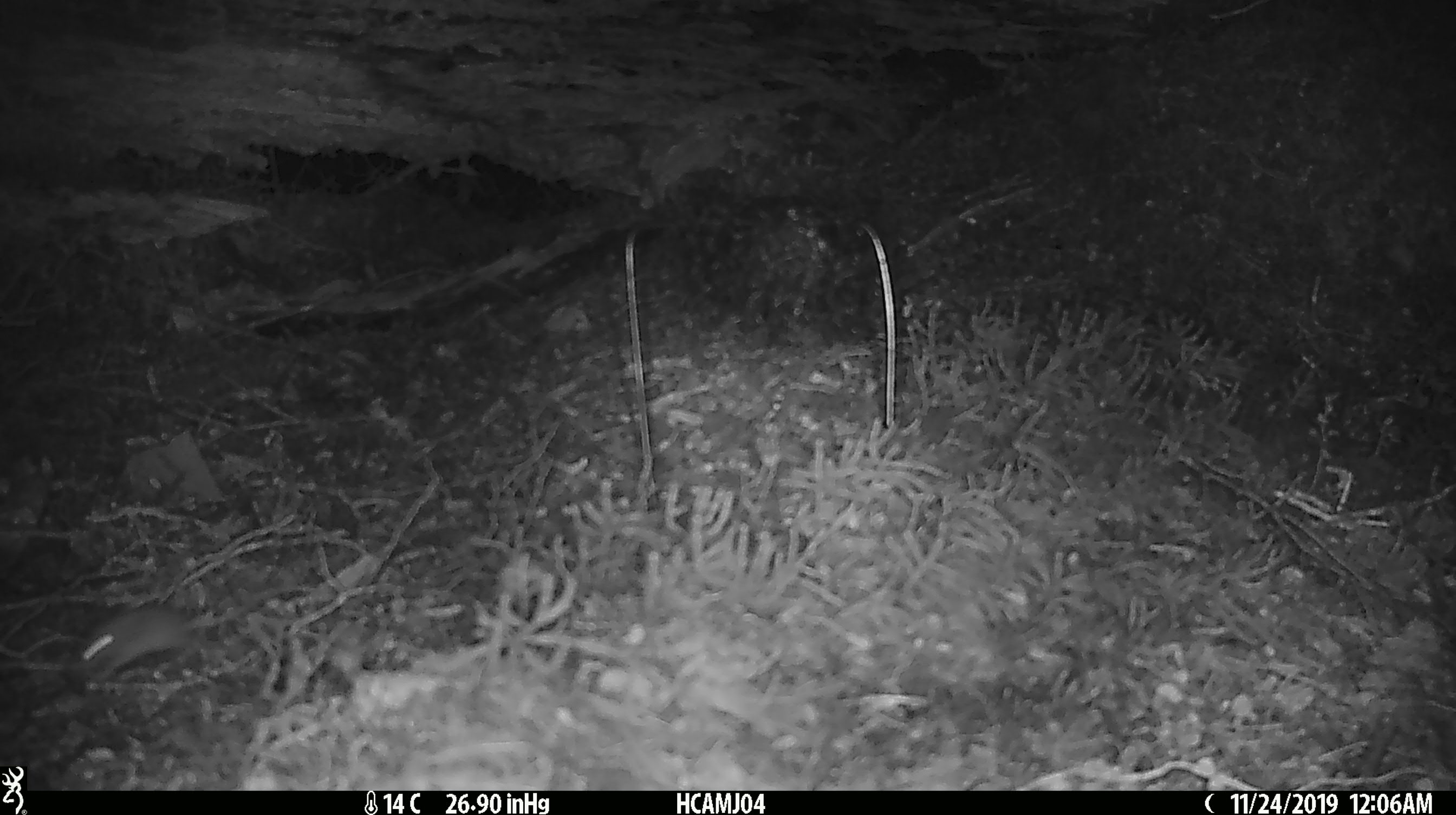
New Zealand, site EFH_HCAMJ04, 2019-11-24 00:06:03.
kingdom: Animalia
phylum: Chordata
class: Mammalia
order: Rodentia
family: Muridae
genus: Mus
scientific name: Mus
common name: mouse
Mouse (Mus).